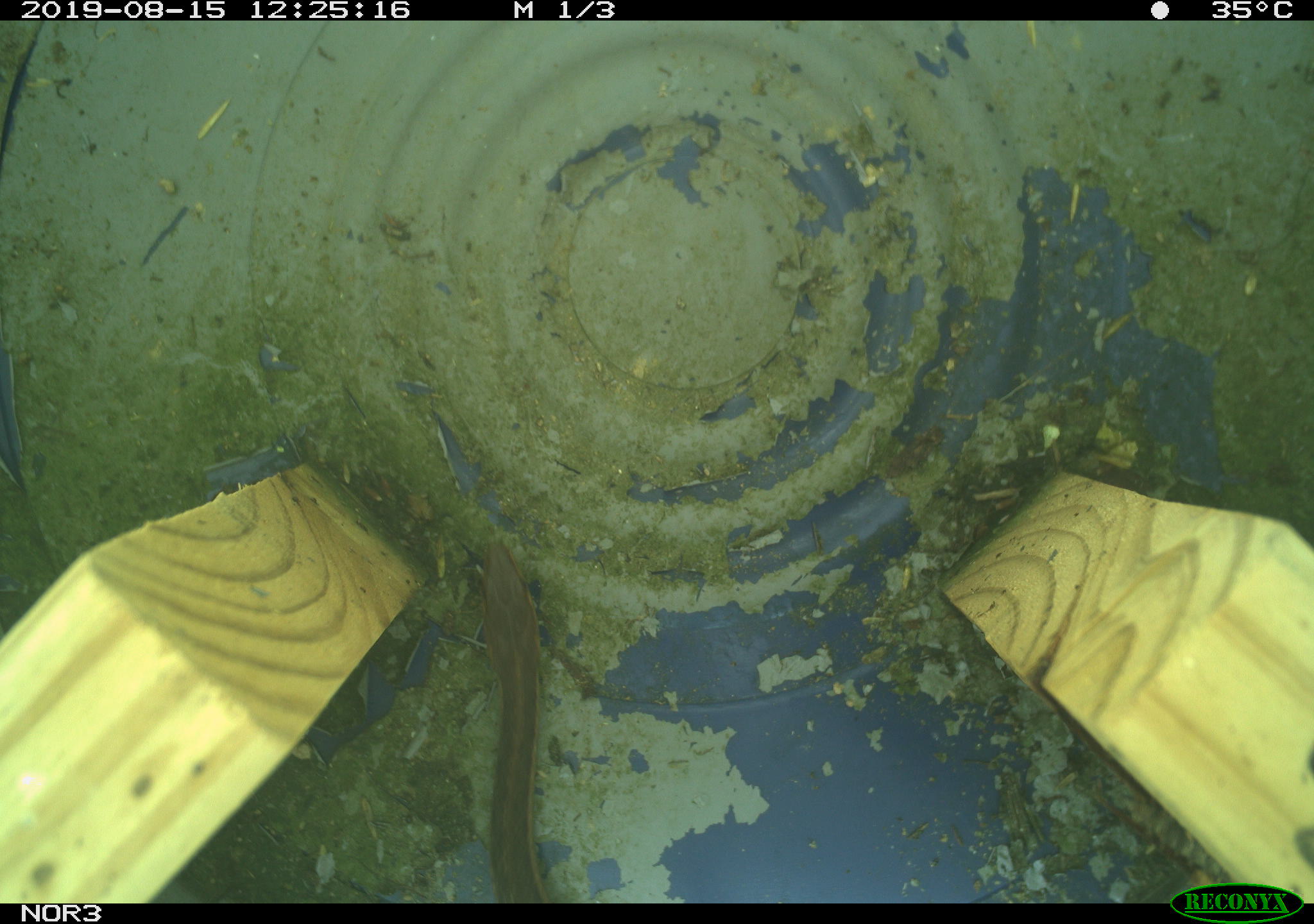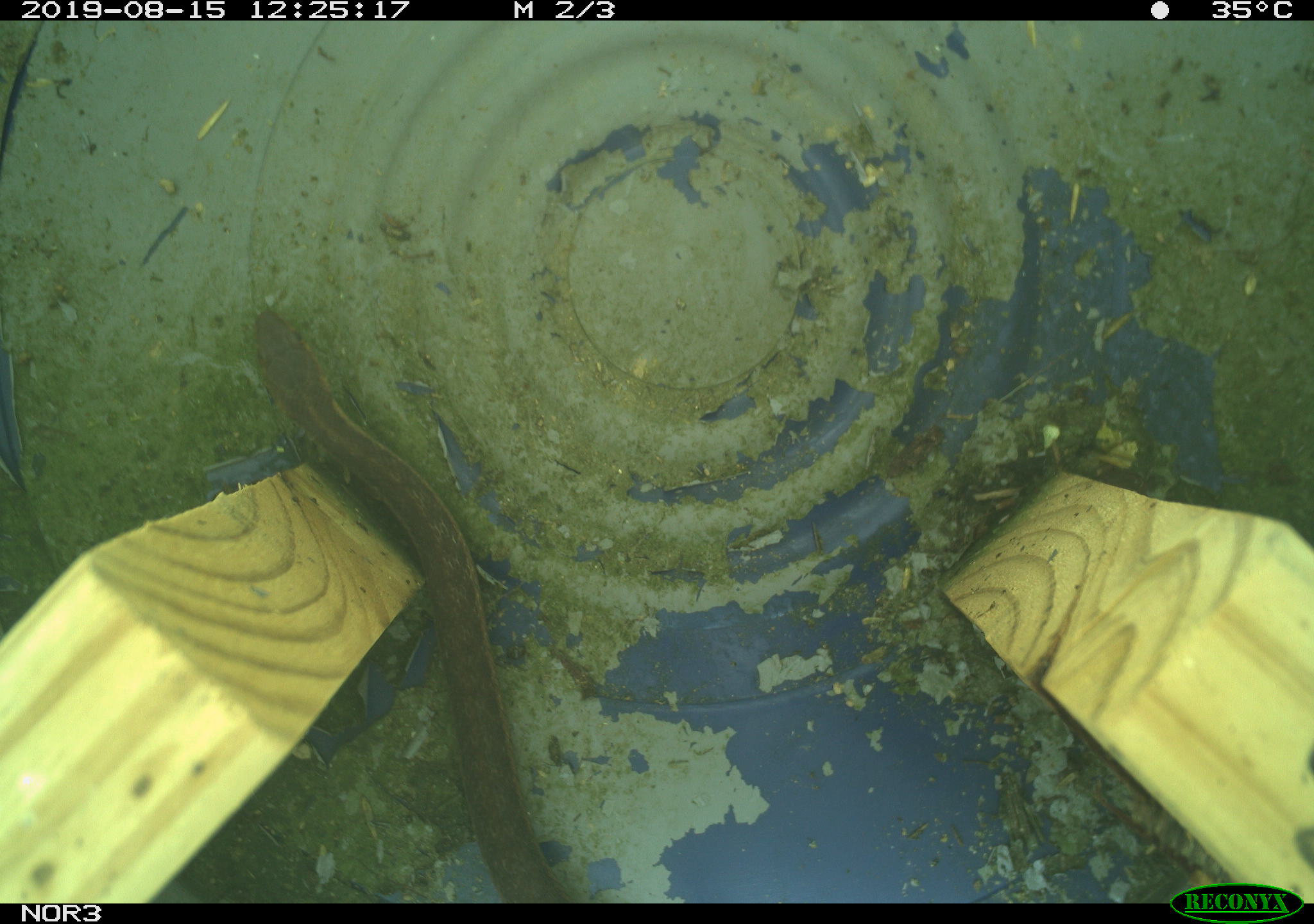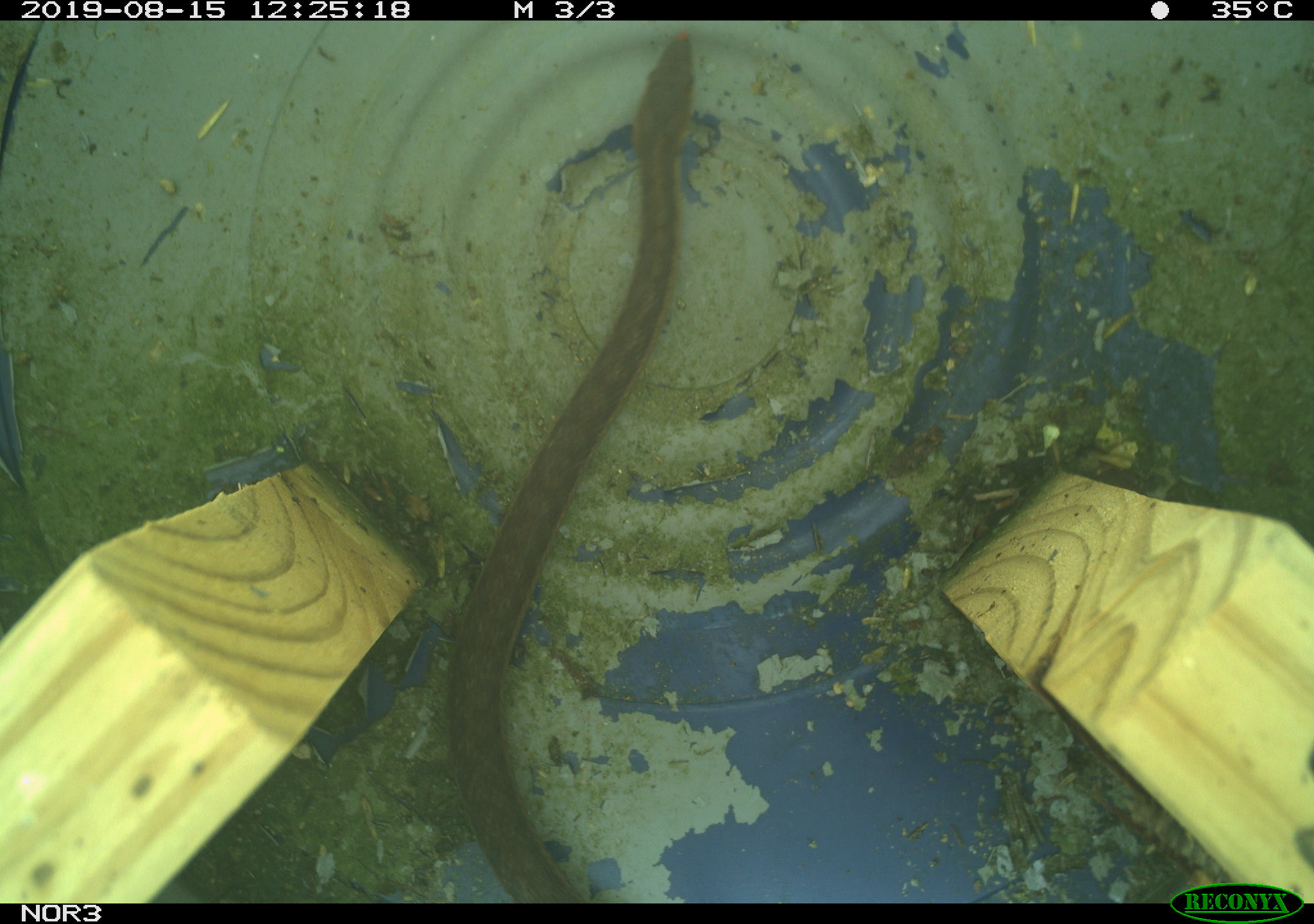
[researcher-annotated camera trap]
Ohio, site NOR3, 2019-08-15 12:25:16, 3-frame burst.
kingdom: Animalia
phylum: Chordata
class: Reptilia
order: Squamata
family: Colubridae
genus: Thamnophis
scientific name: Thamnophis sirtalis sirtalis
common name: eastern gartersnake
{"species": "eastern gartersnake (Thamnophis sirtalis sirtalis)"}